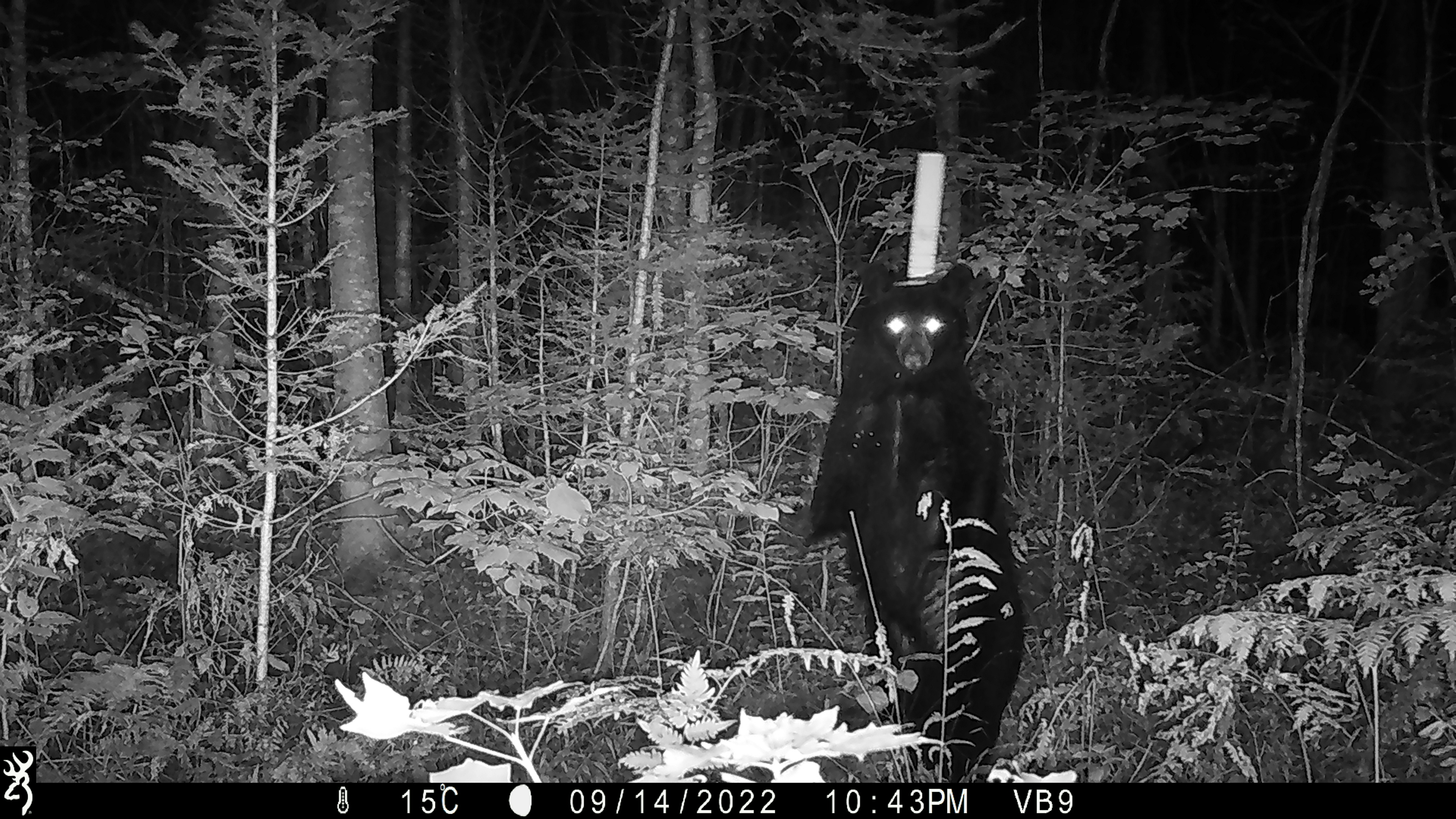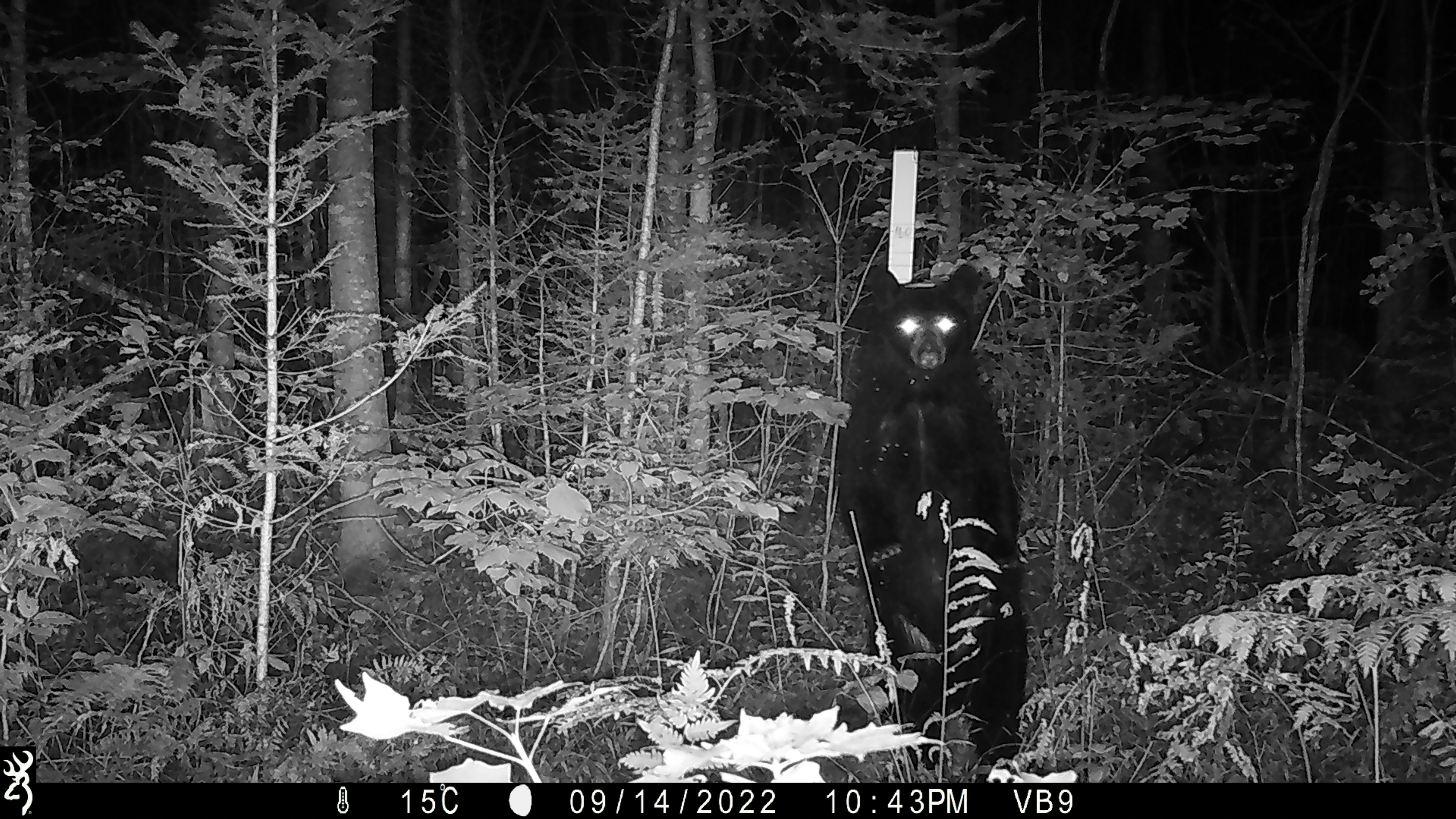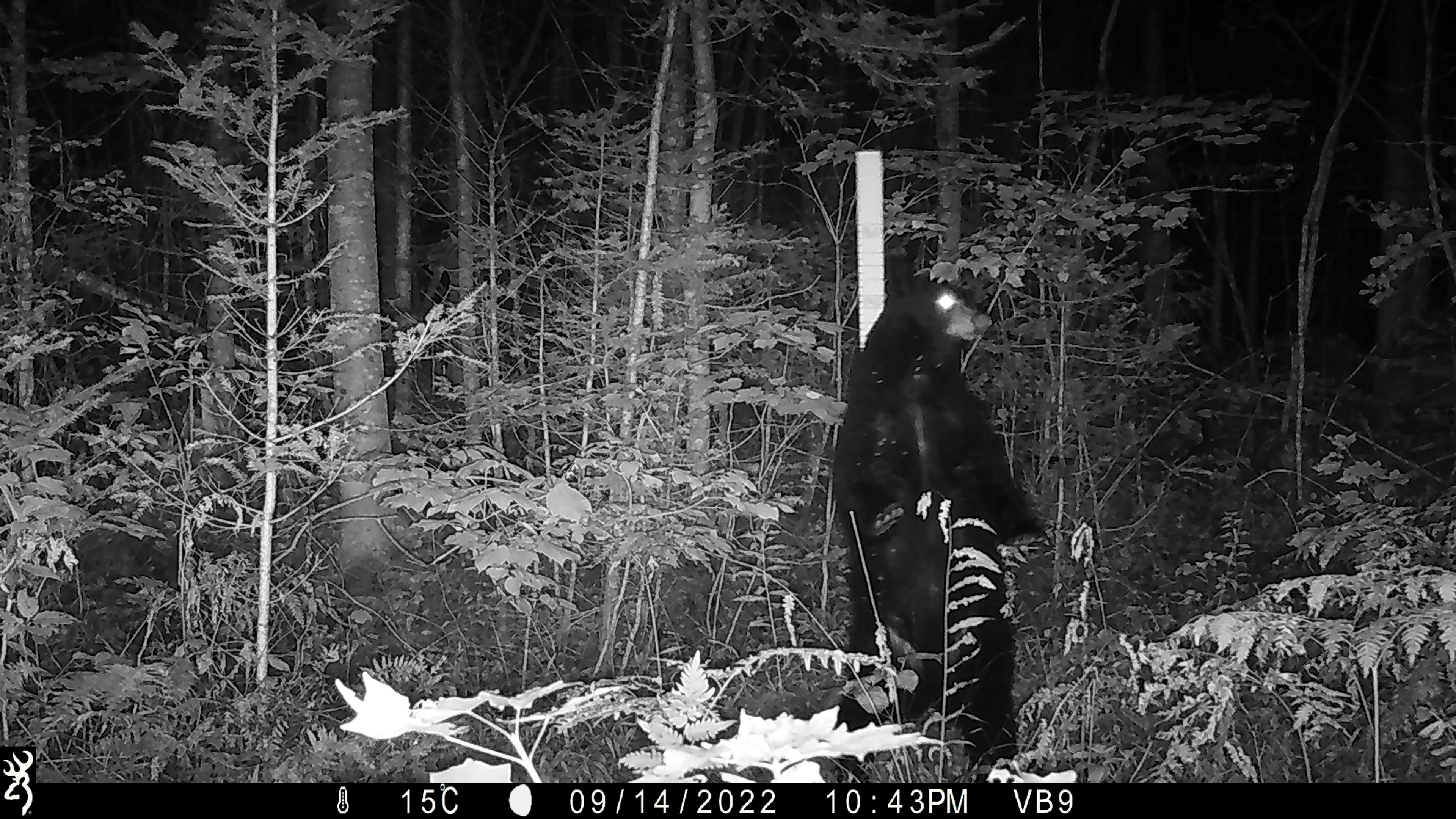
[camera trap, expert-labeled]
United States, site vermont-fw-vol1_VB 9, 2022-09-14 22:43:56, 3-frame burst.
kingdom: Animalia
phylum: Chordata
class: Mammalia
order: Carnivora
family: Ursidae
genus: Ursus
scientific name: Ursus americanus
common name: black bear